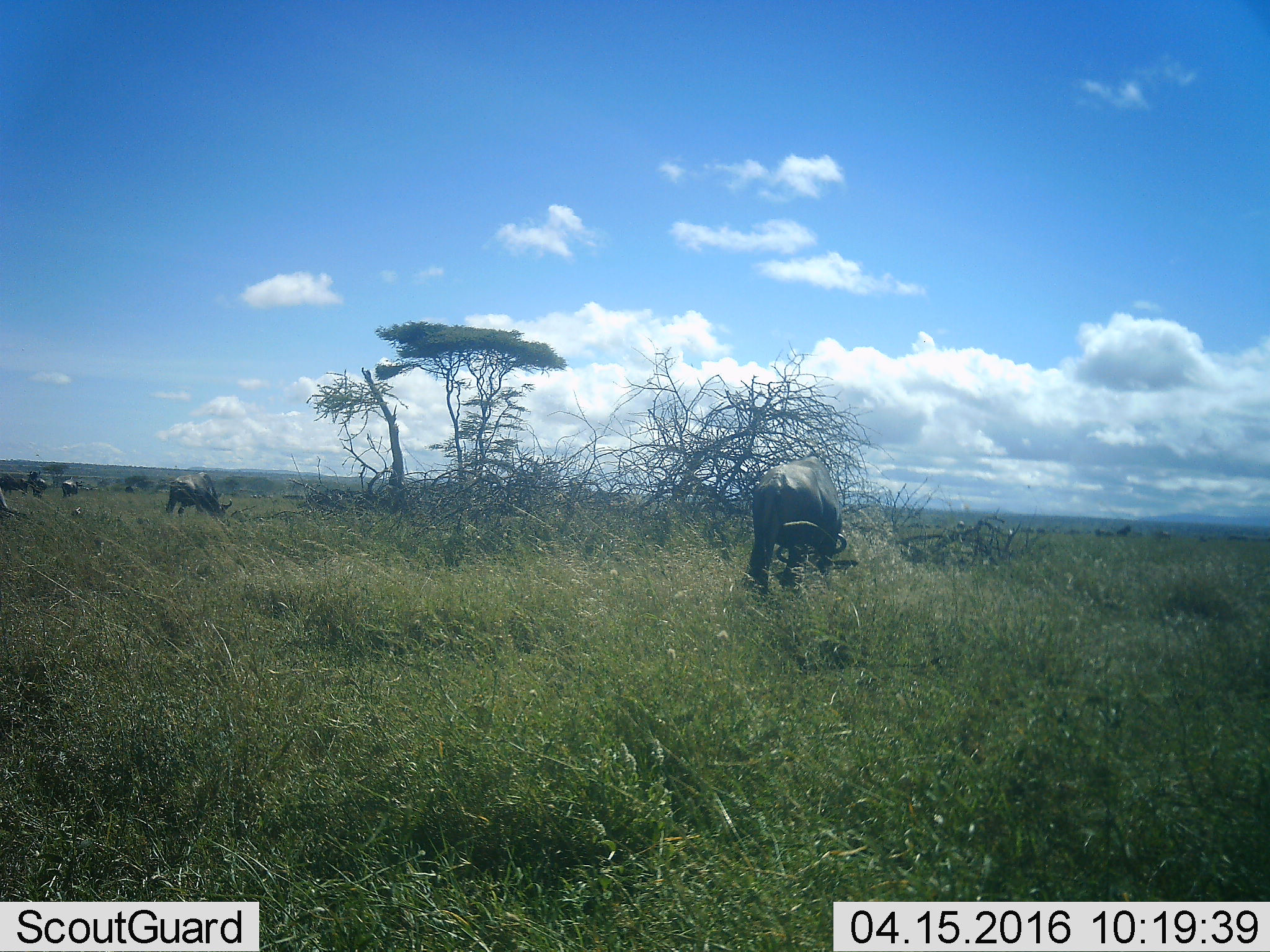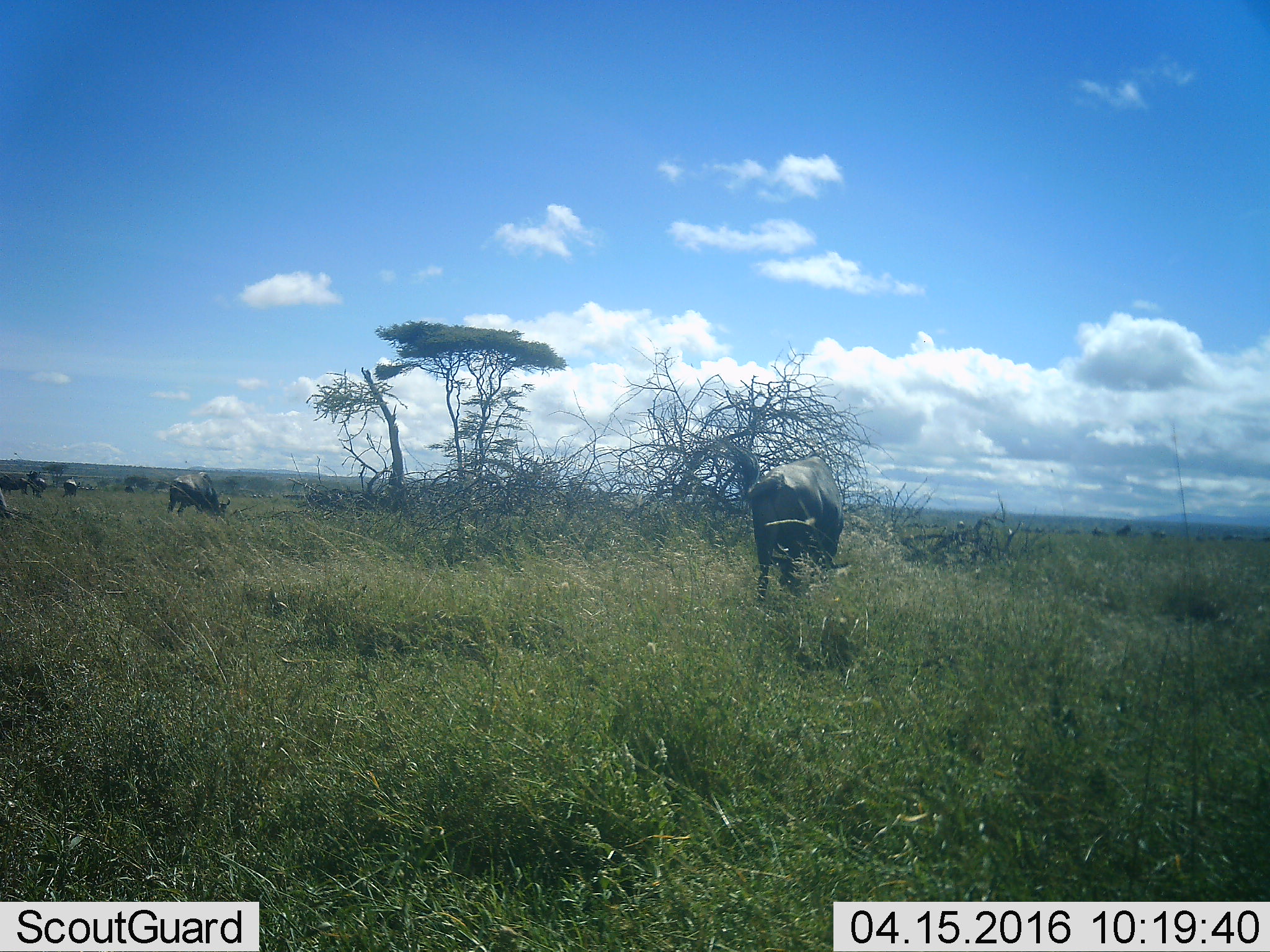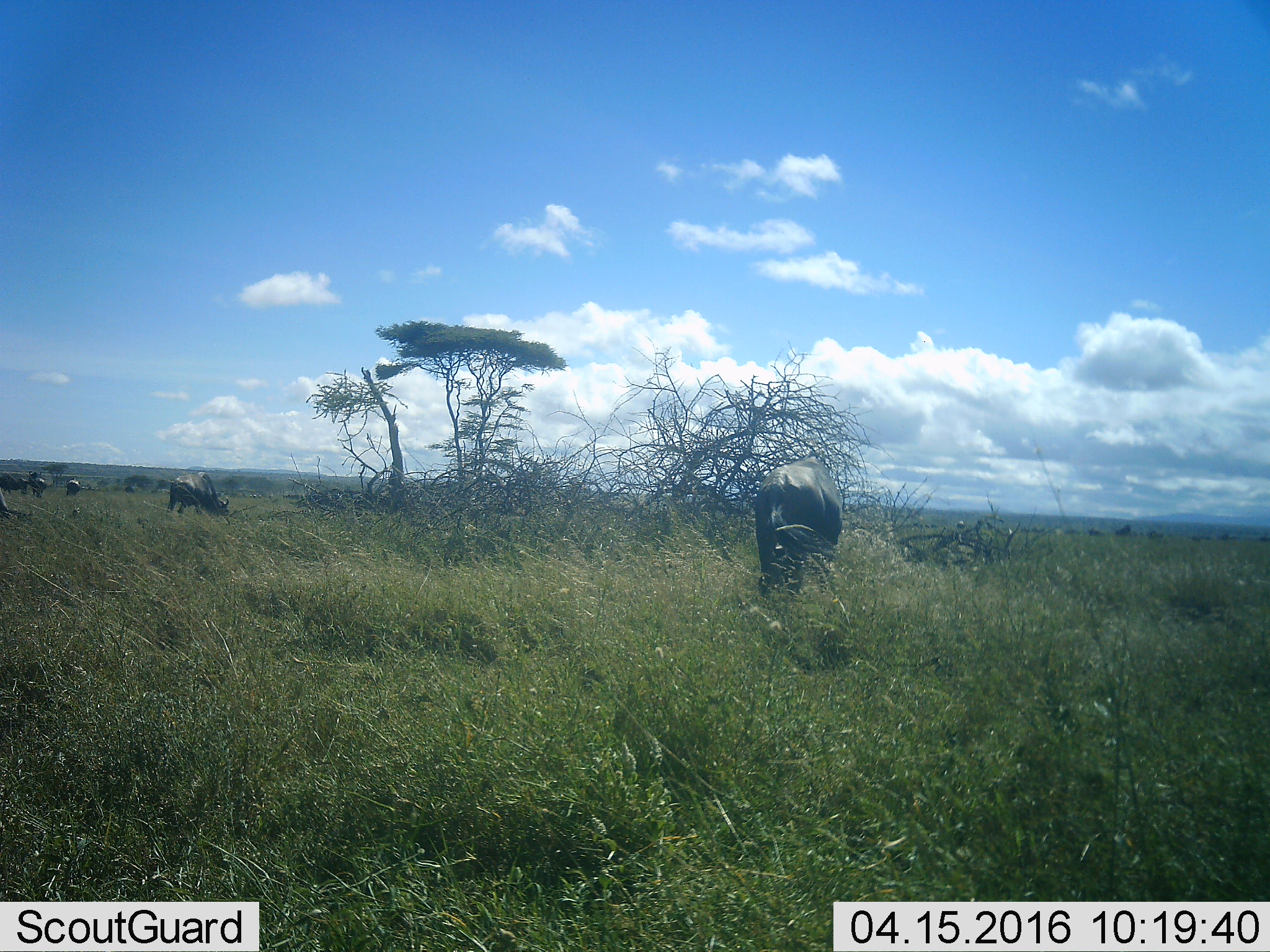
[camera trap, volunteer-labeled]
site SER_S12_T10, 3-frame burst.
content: unidentified animal